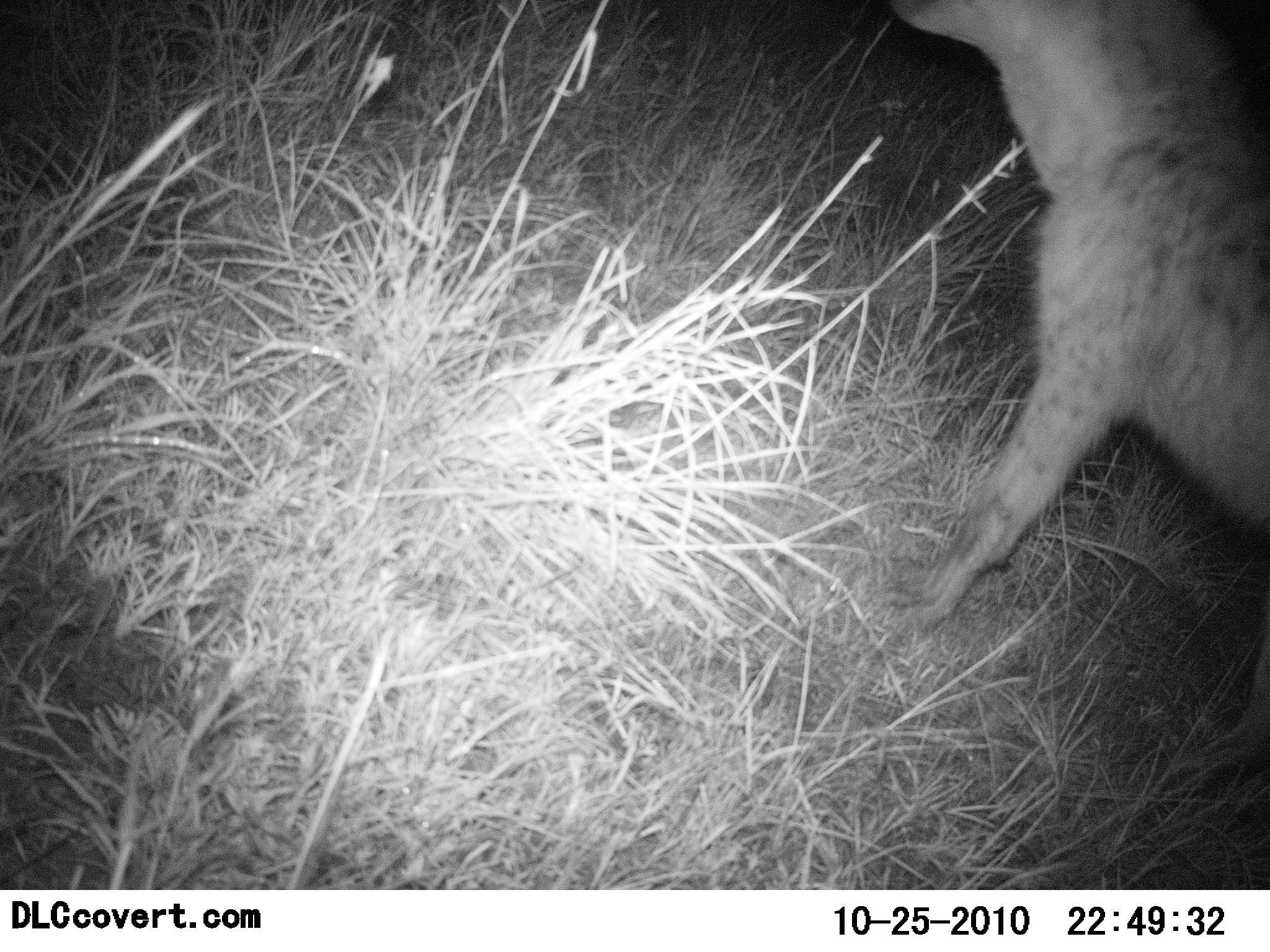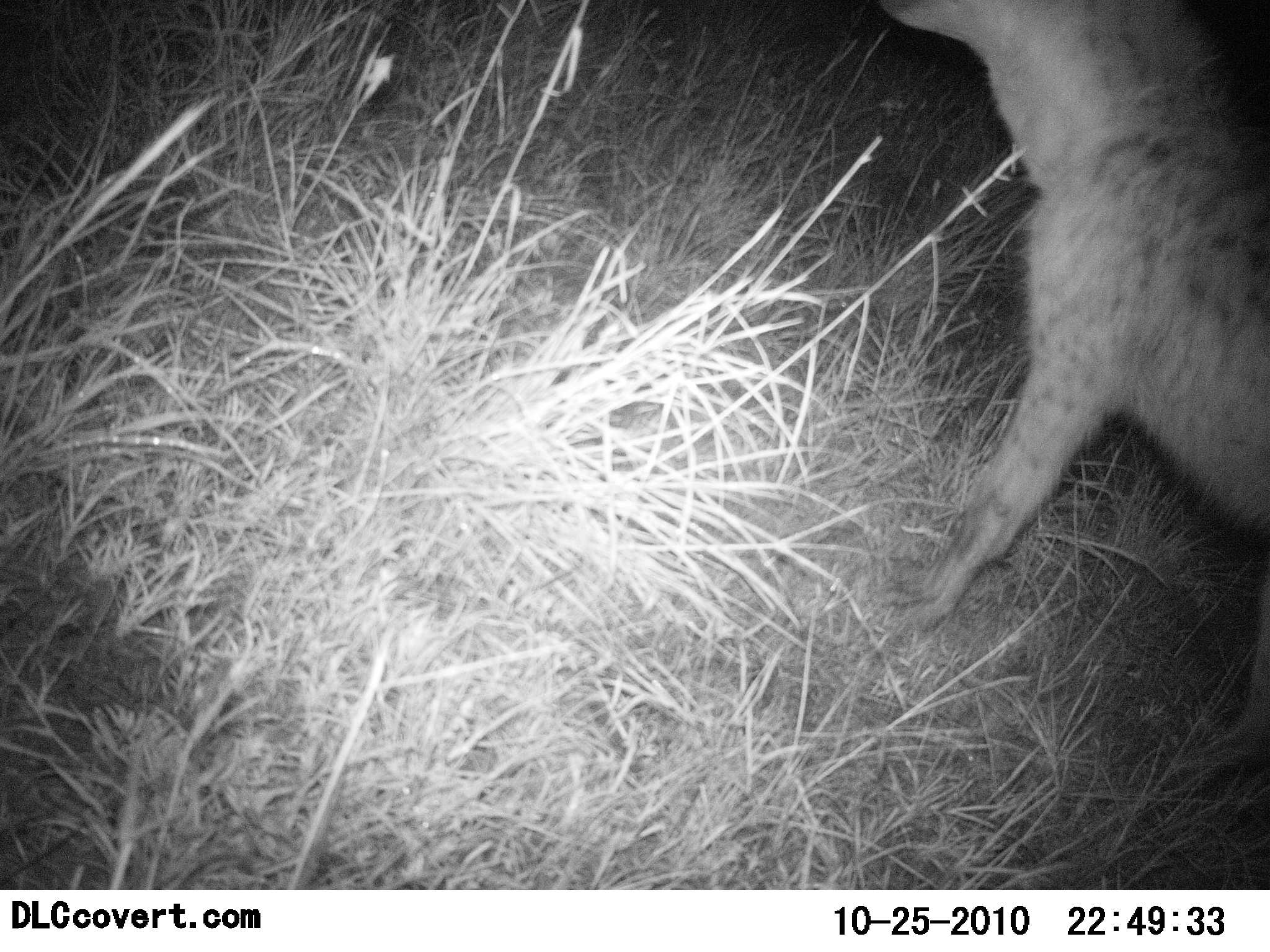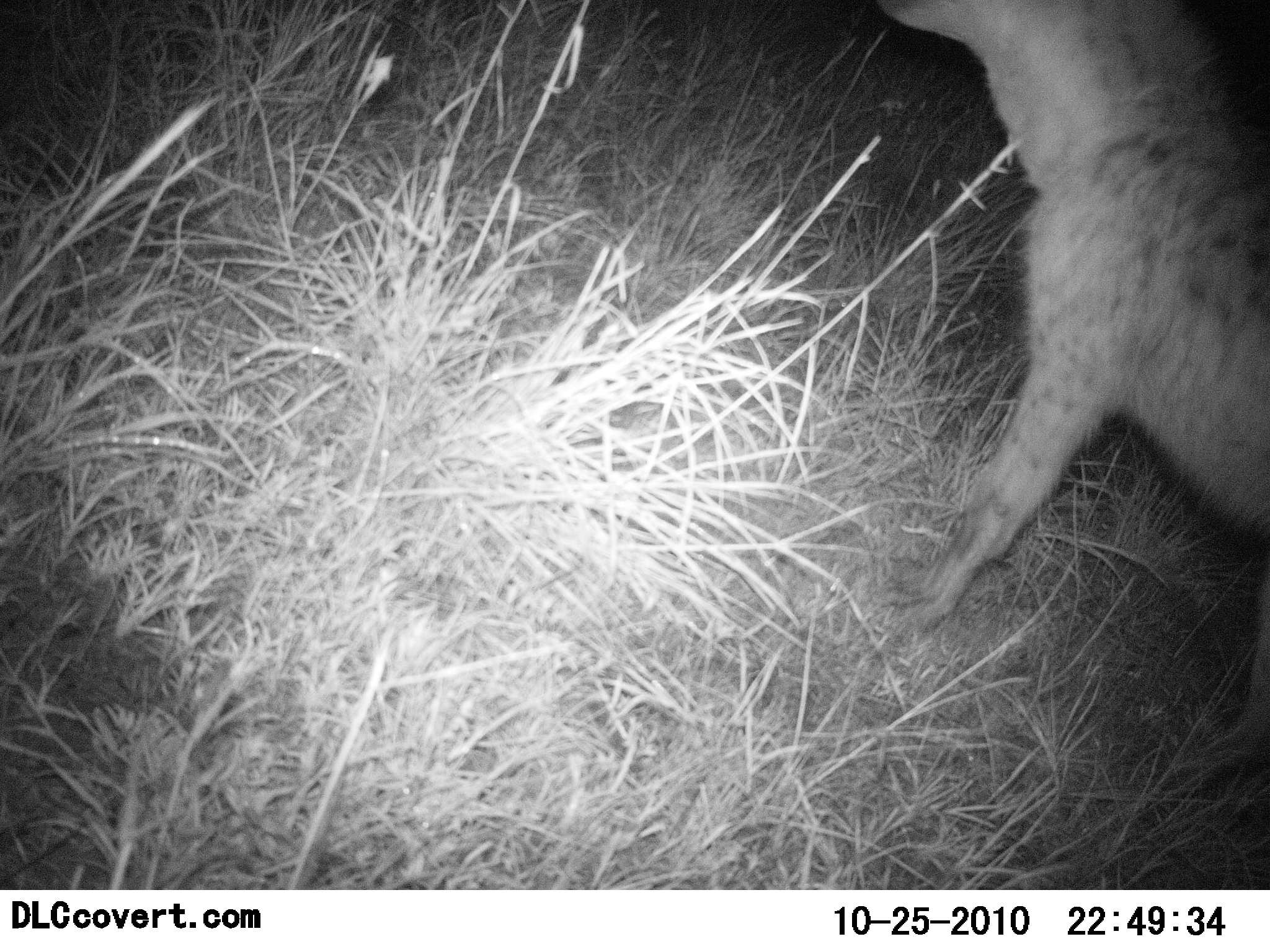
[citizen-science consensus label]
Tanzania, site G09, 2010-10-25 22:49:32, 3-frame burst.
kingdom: Animalia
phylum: Chordata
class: Mammalia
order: Carnivora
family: Hyaenidae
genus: Crocuta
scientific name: Crocuta crocuta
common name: spotted hyena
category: hyenaspotted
Hyenaspotted (spotted hyena) (Crocuta crocuta), count 1. Behavior (volunteer vote fractions): standing 100%, resting 0%, moving 0%, interacting 0%. Young present (vote fraction): 0%. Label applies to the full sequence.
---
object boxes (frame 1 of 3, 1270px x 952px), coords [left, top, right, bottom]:
animal: [889, 0, 1270, 778]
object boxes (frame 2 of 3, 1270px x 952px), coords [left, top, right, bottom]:
animal: [868, 1, 1270, 777]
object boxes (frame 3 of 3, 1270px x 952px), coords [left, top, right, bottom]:
animal: [875, 0, 1270, 778]